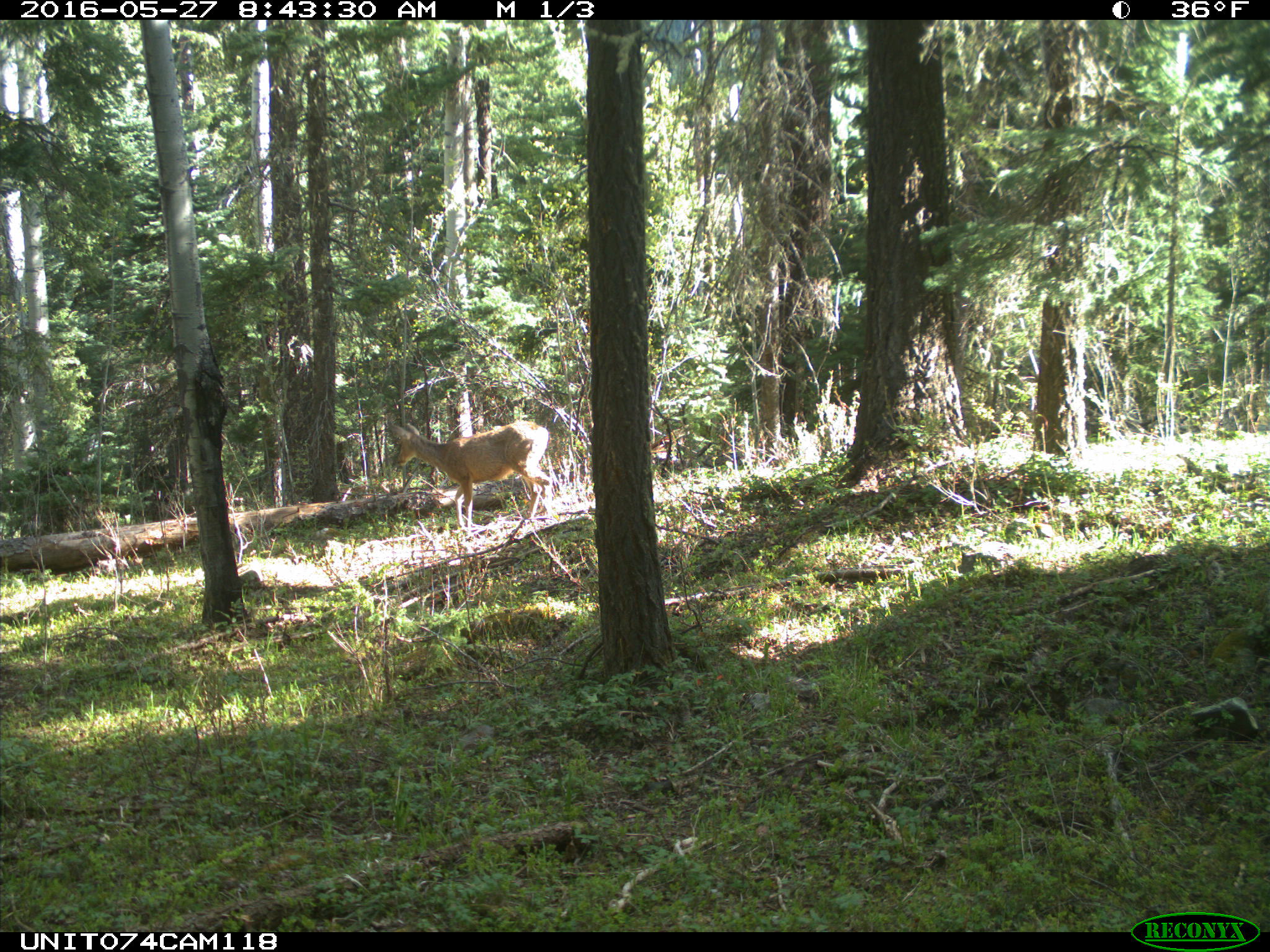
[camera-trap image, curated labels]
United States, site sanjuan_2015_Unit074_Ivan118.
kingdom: Animalia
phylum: Chordata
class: Mammalia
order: Artiodactyla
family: Cervidae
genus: Odocoileus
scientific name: Odocoileus hemionus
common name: mule deer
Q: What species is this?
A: Odocoileus hemionus (mule deer).